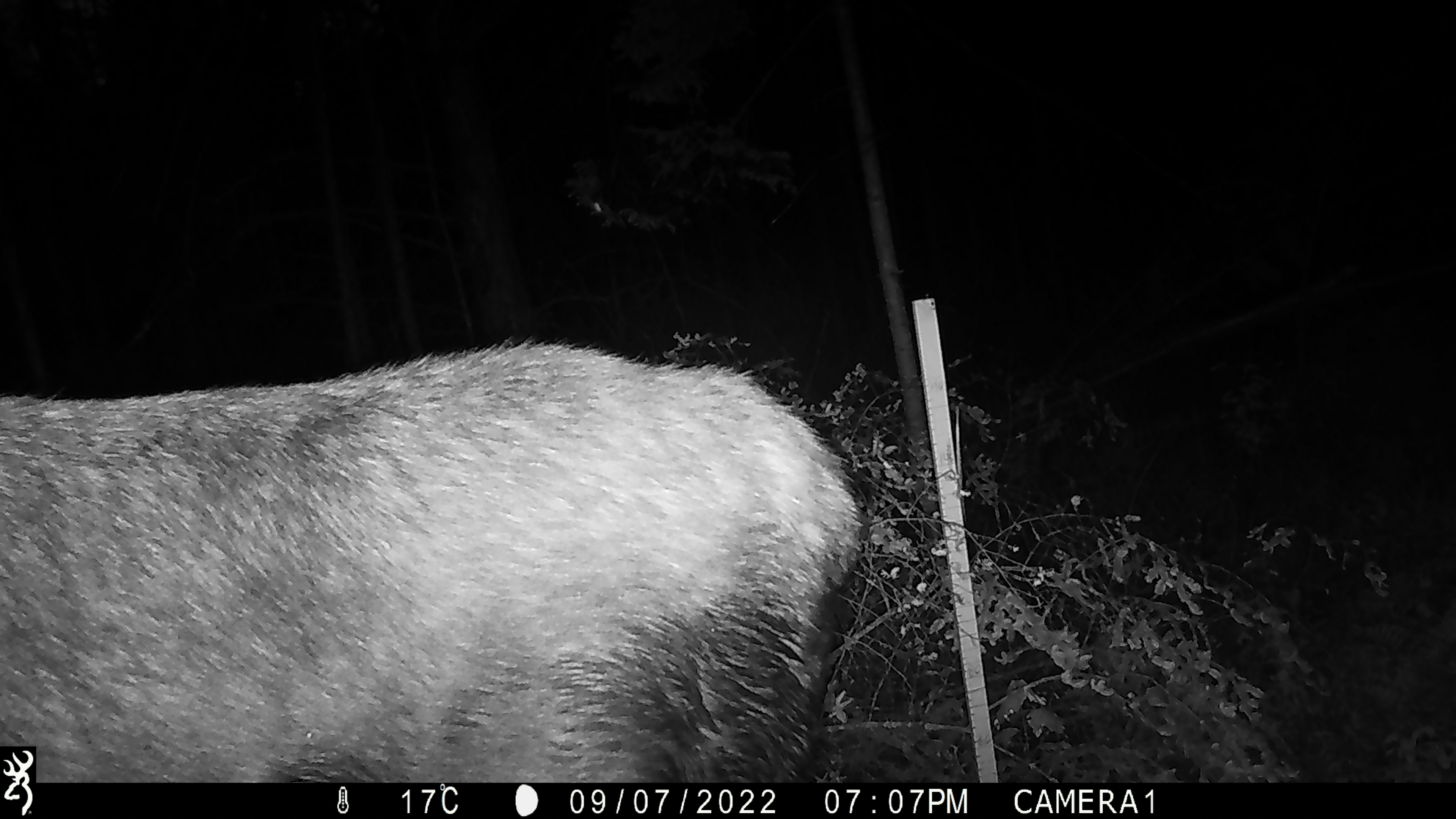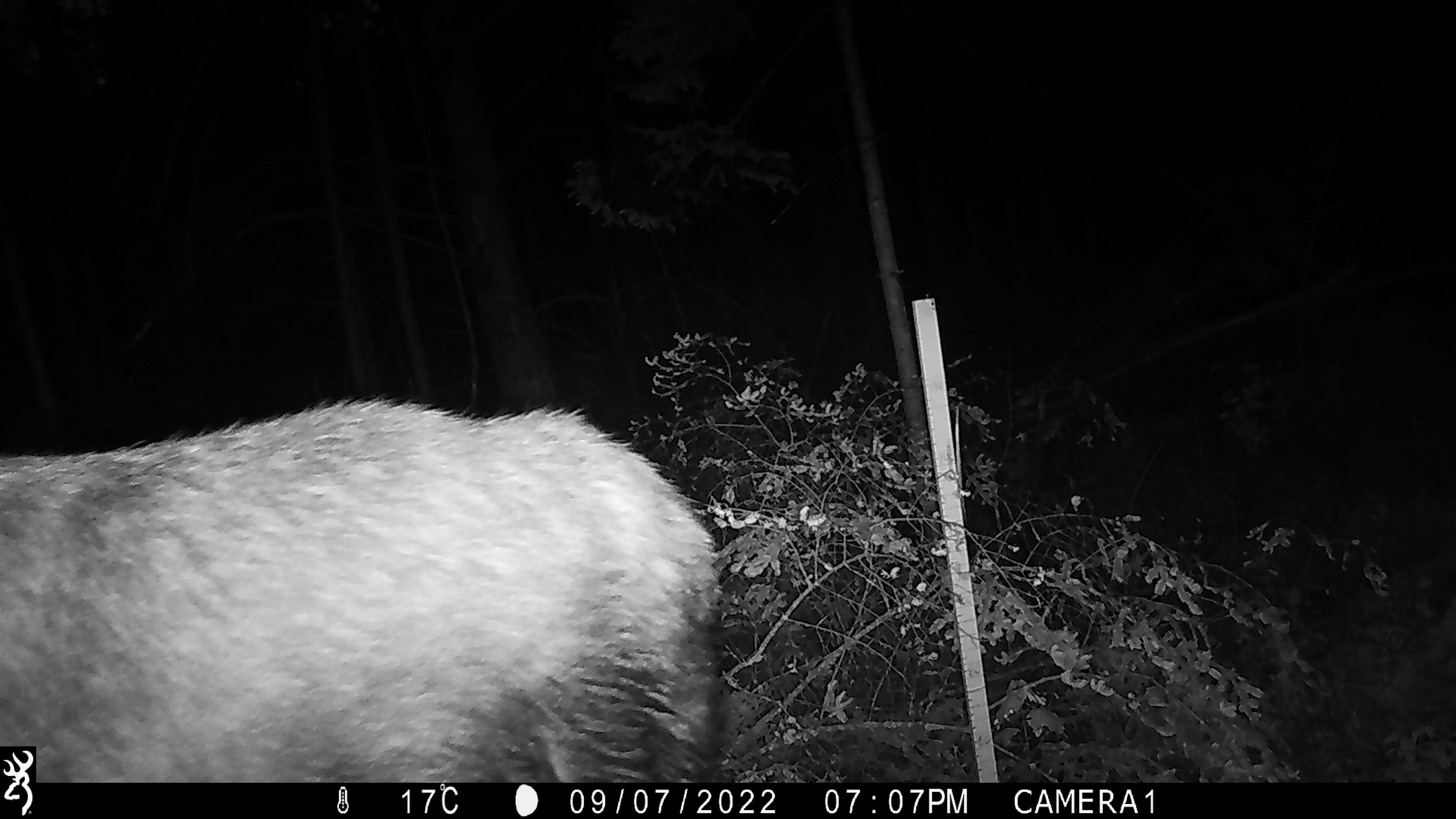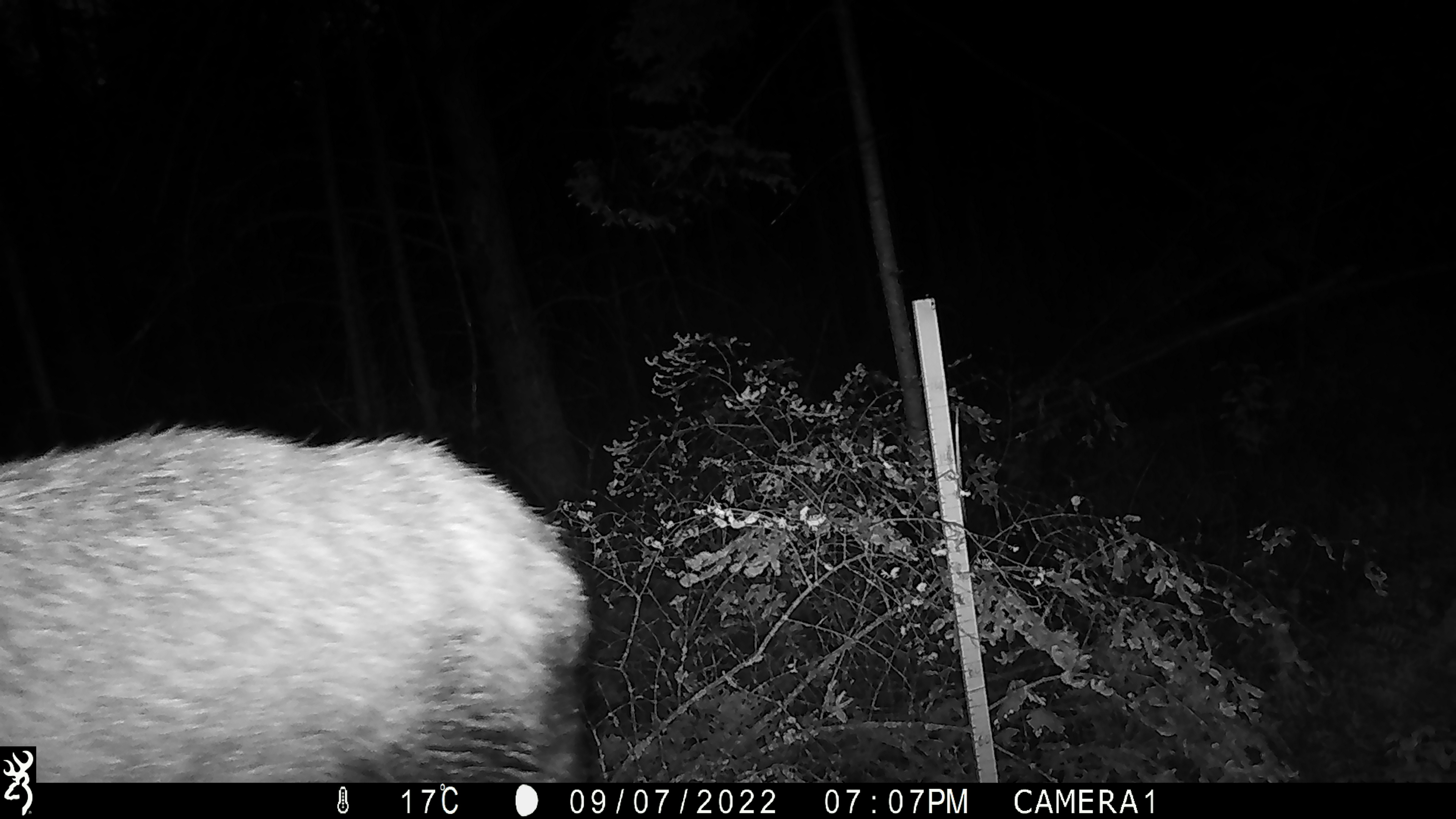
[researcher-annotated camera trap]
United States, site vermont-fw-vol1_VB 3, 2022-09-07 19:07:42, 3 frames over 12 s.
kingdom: Animalia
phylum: Chordata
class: Mammalia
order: Artiodactyla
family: Cervidae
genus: Alces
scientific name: Alces alces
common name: moose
Moose (Alces alces).